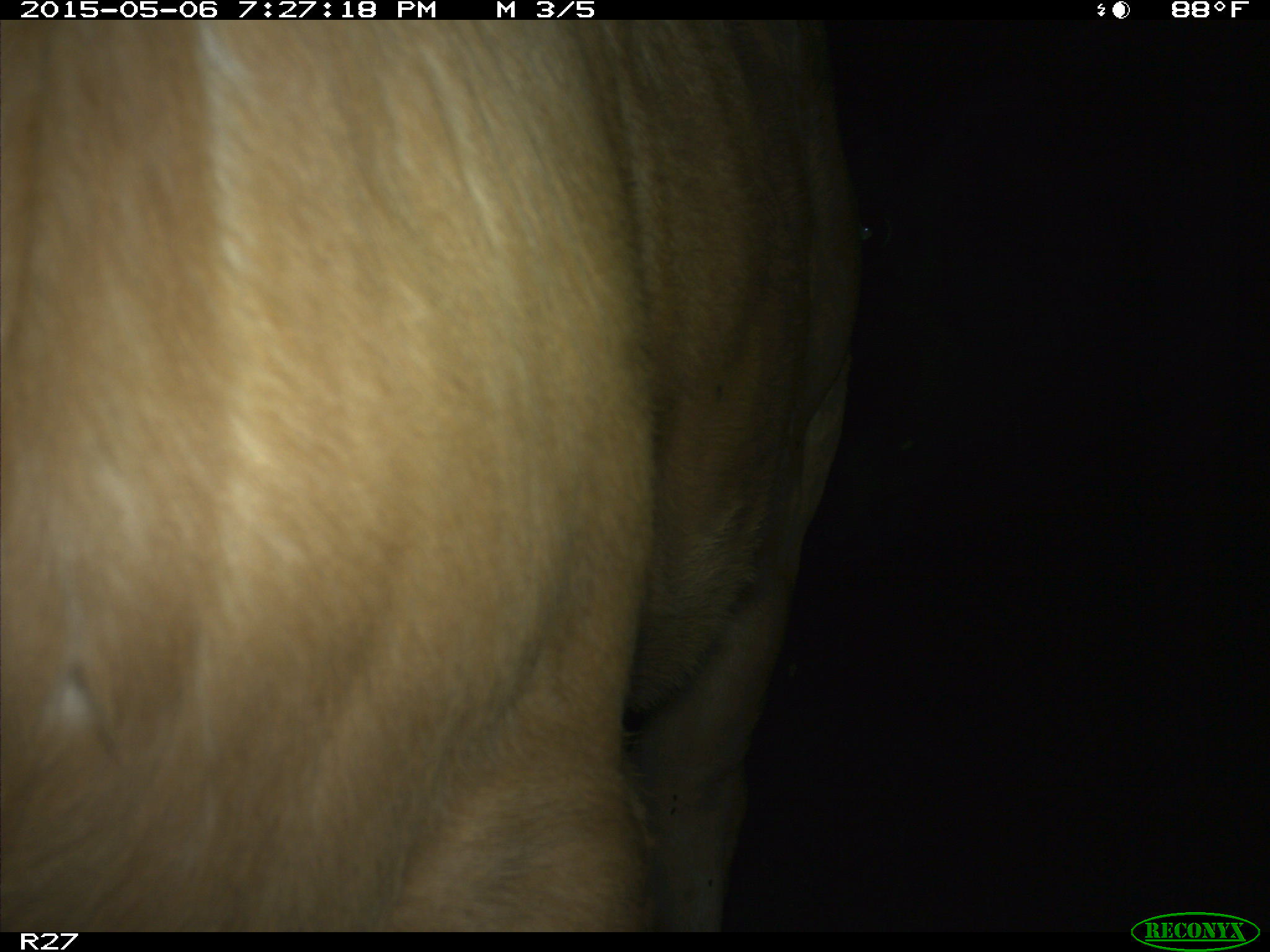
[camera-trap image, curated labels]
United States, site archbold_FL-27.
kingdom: Animalia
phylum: Chordata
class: Mammalia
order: Artiodactyla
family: Bovidae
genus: Bos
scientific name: Bos taurus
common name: domestic cow